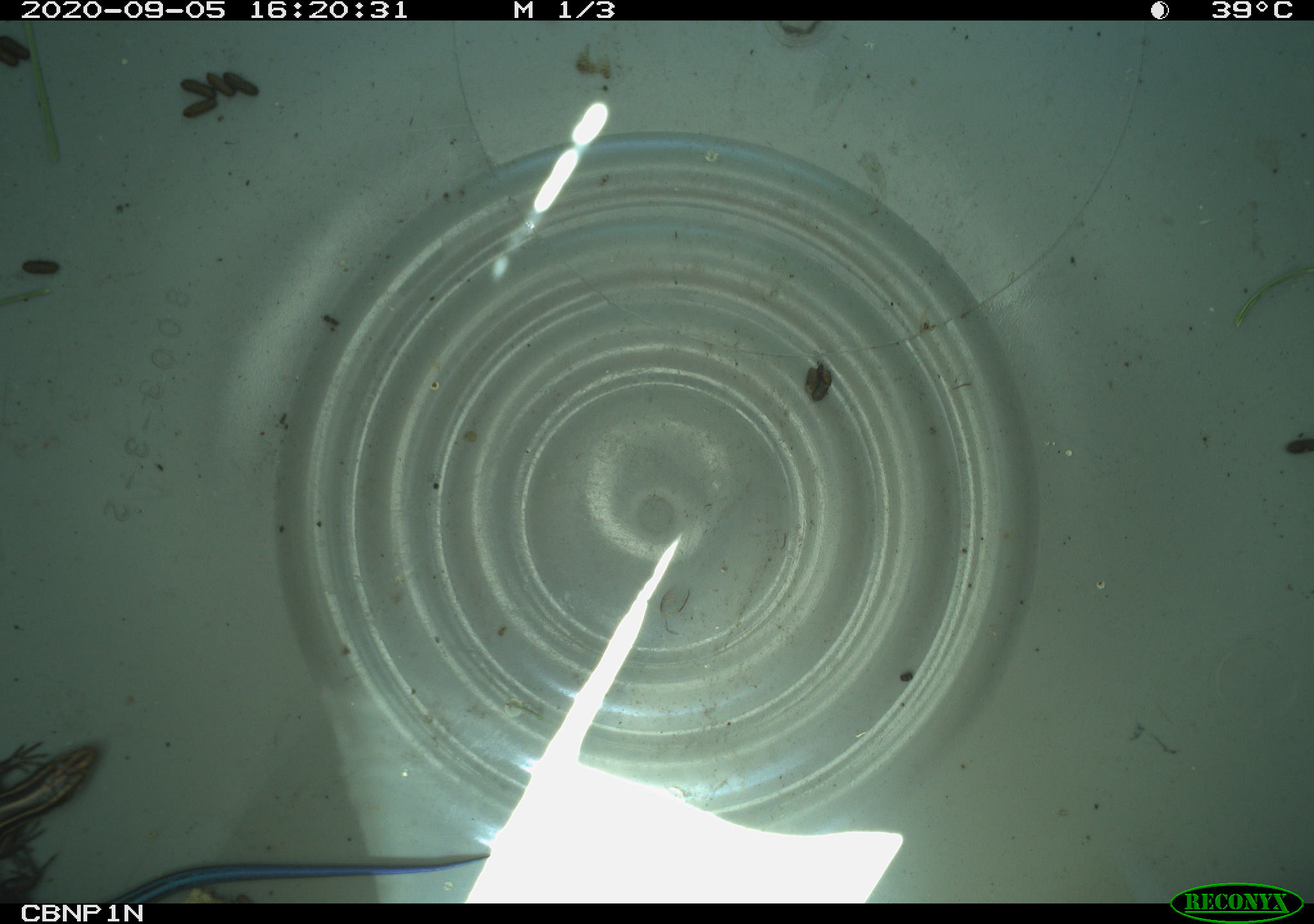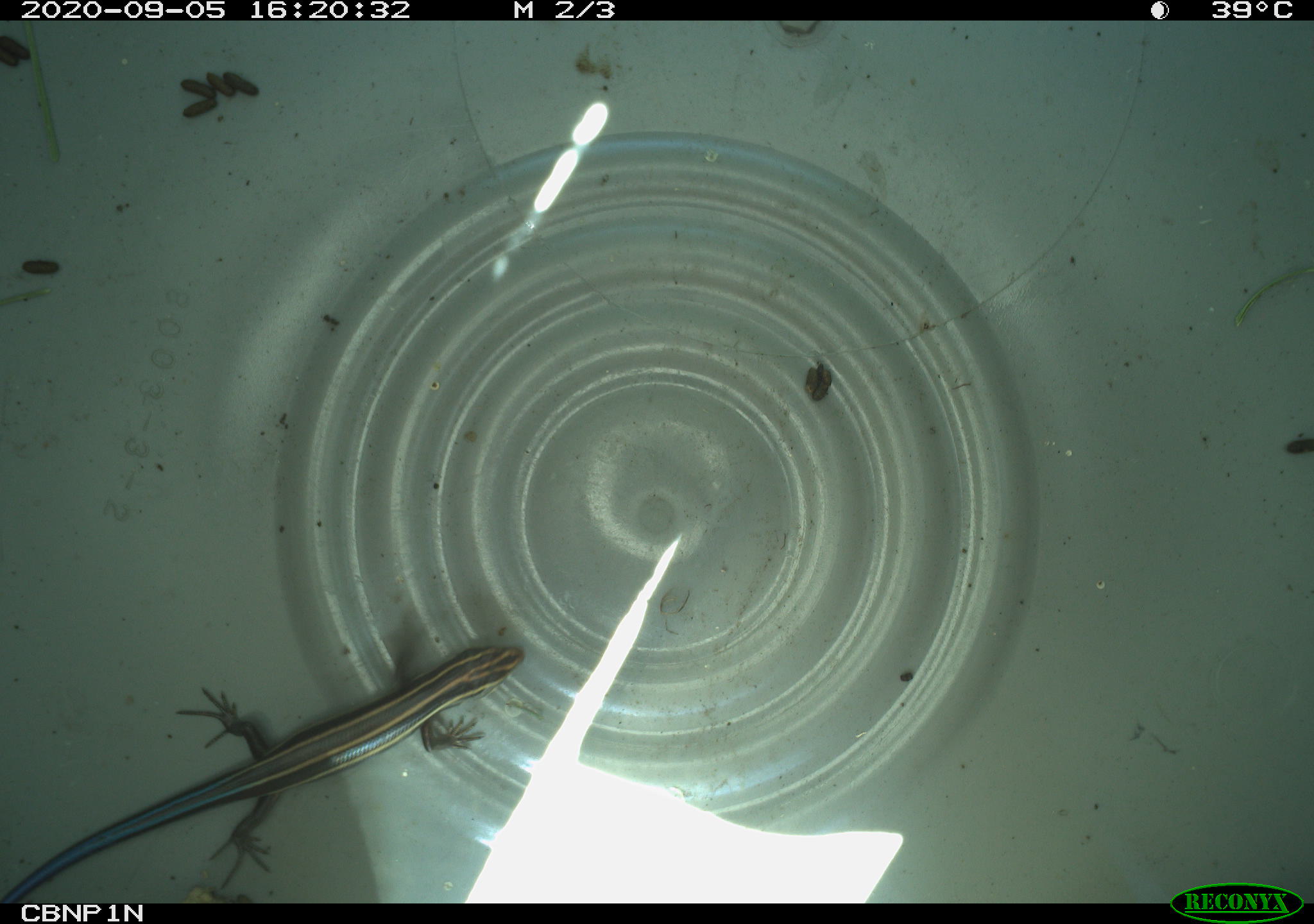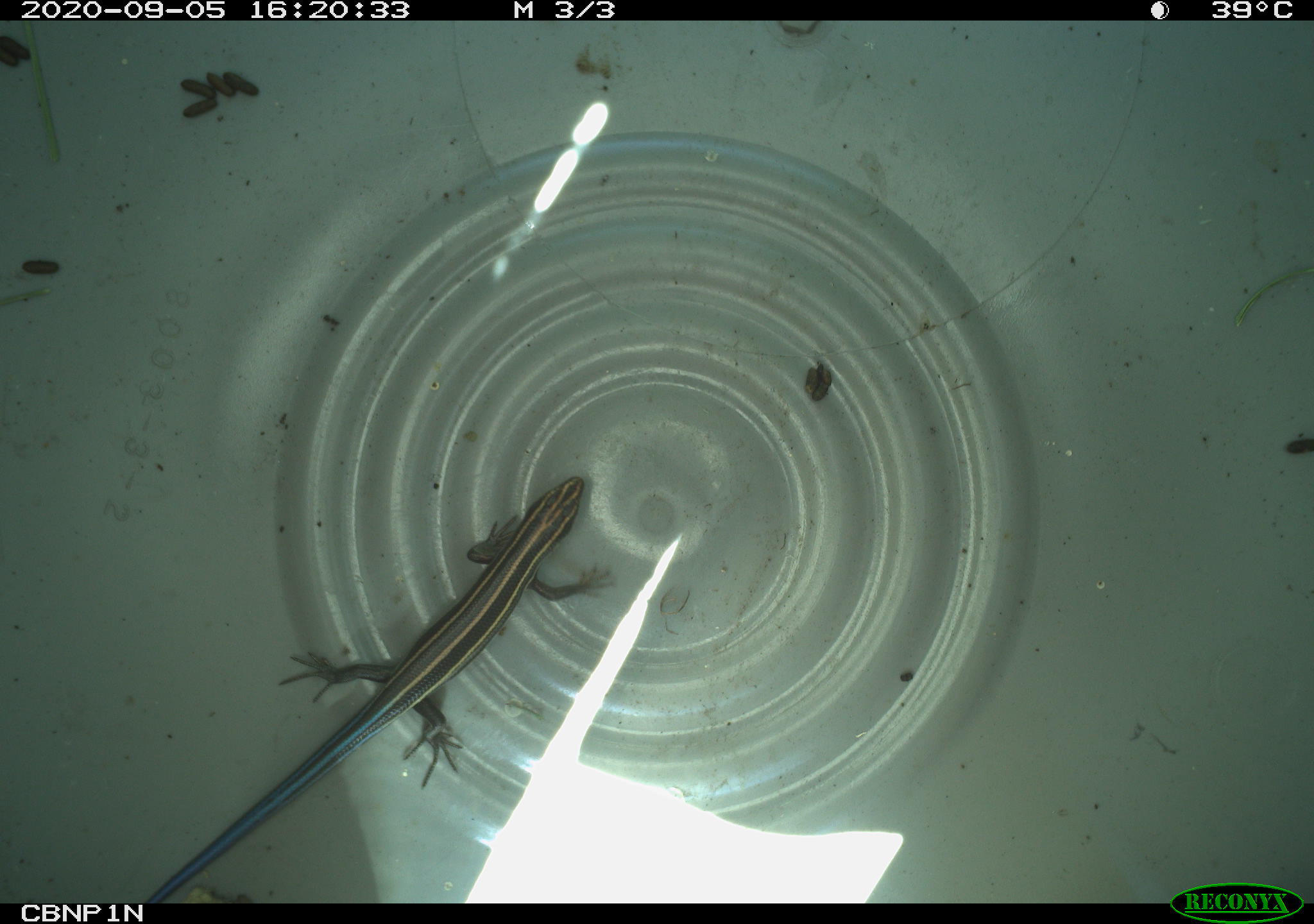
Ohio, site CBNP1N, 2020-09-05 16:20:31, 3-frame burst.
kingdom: Animalia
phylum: Chordata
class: Reptilia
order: Squamata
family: Scincidae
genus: Plestiodon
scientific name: Plestiodon fasciatus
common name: common five-lined skink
Common five-lined skink (Plestiodon fasciatus).